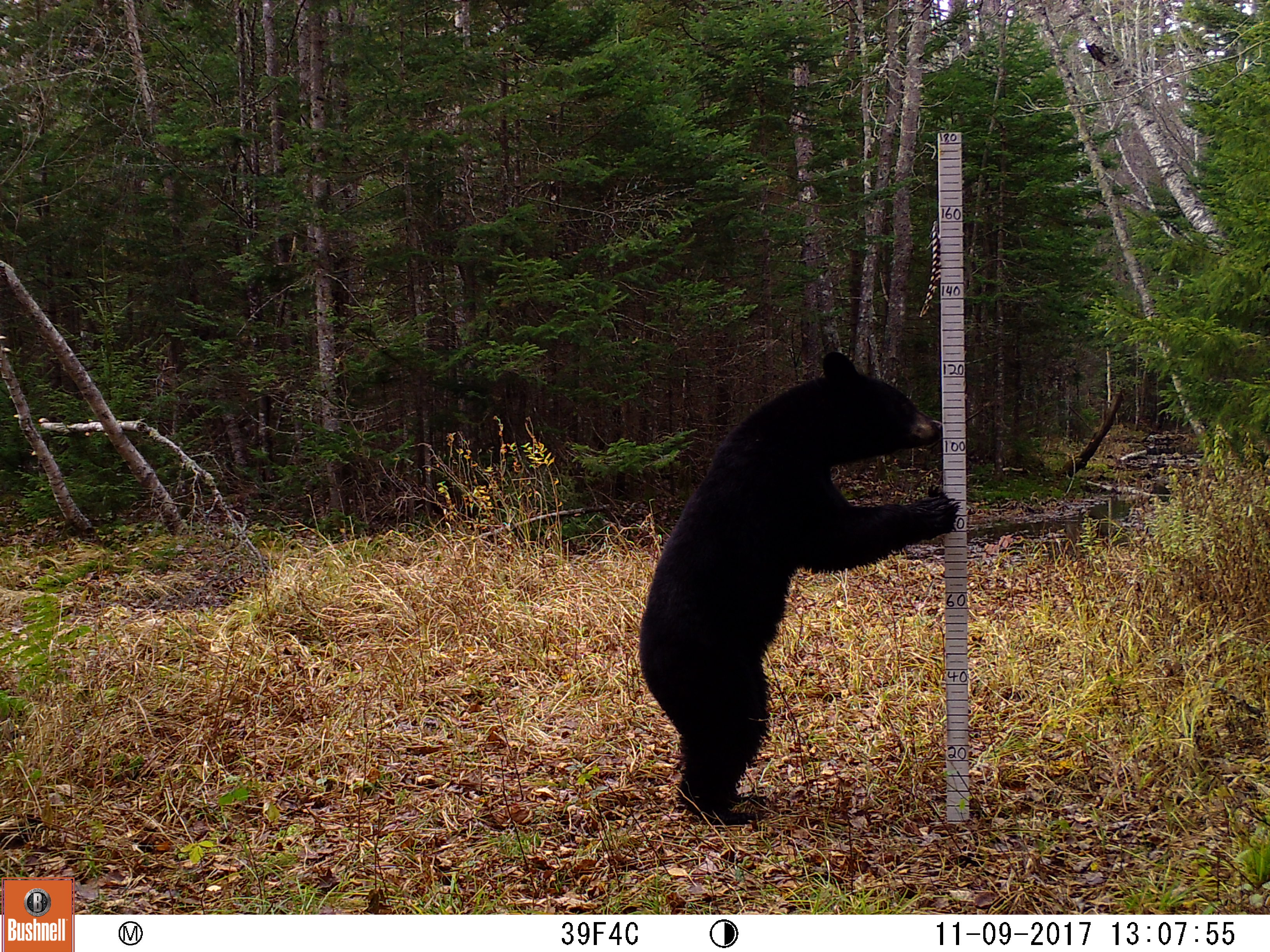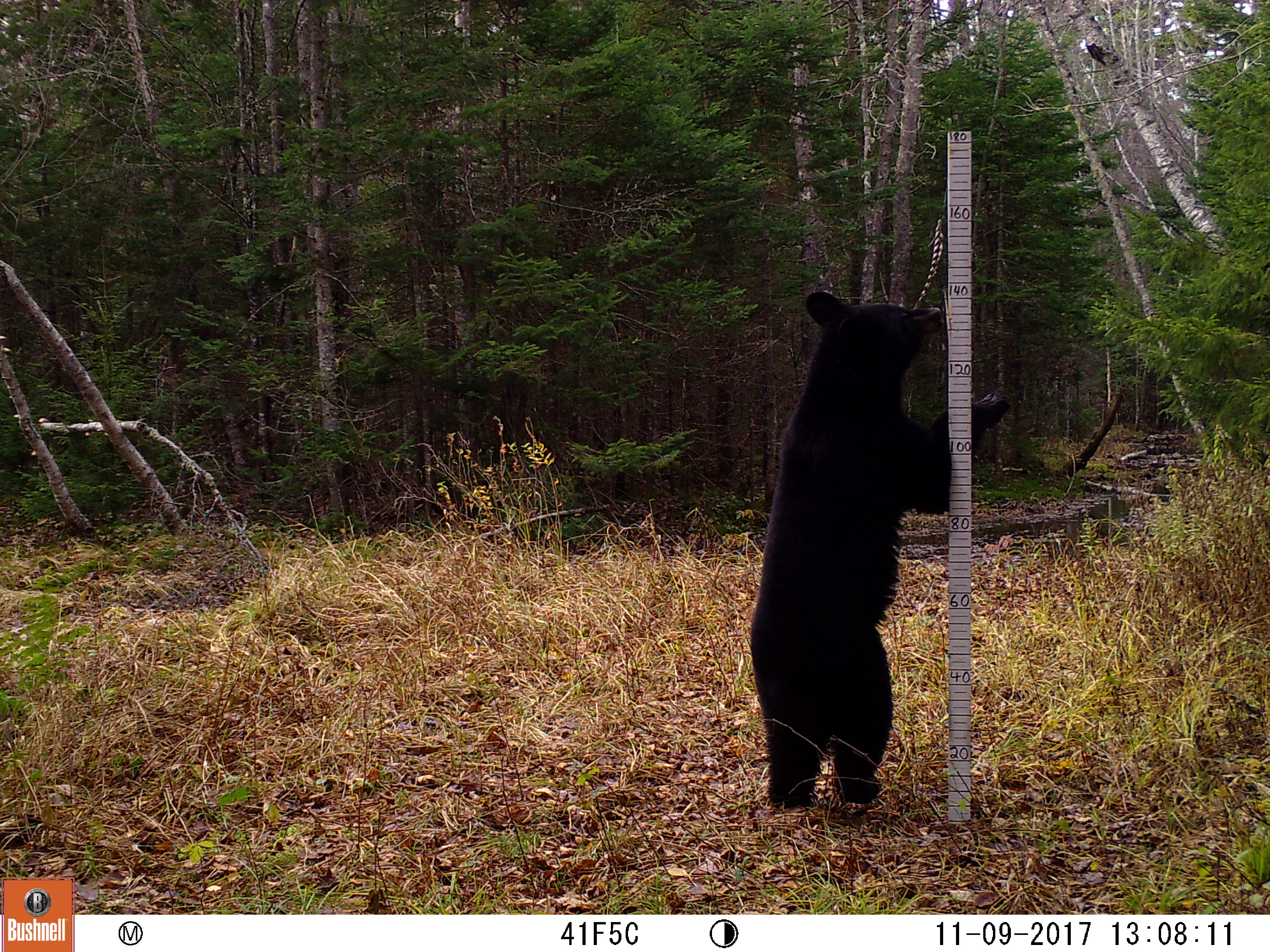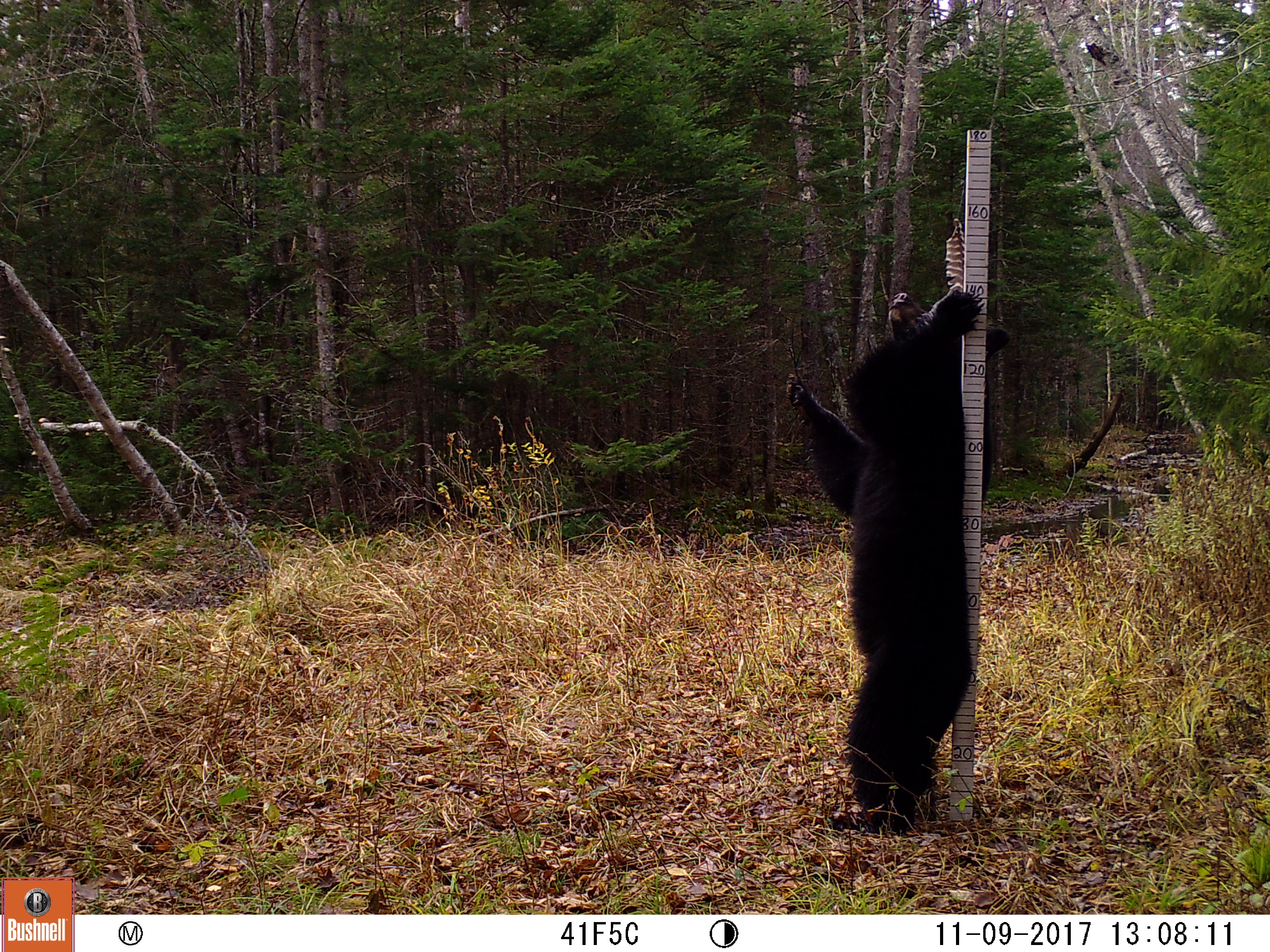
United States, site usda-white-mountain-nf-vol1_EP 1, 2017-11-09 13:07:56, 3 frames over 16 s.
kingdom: Animalia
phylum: Chordata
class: Mammalia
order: Carnivora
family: Ursidae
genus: Ursus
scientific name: Ursus americanus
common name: black bear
Black bear (Ursus americanus).